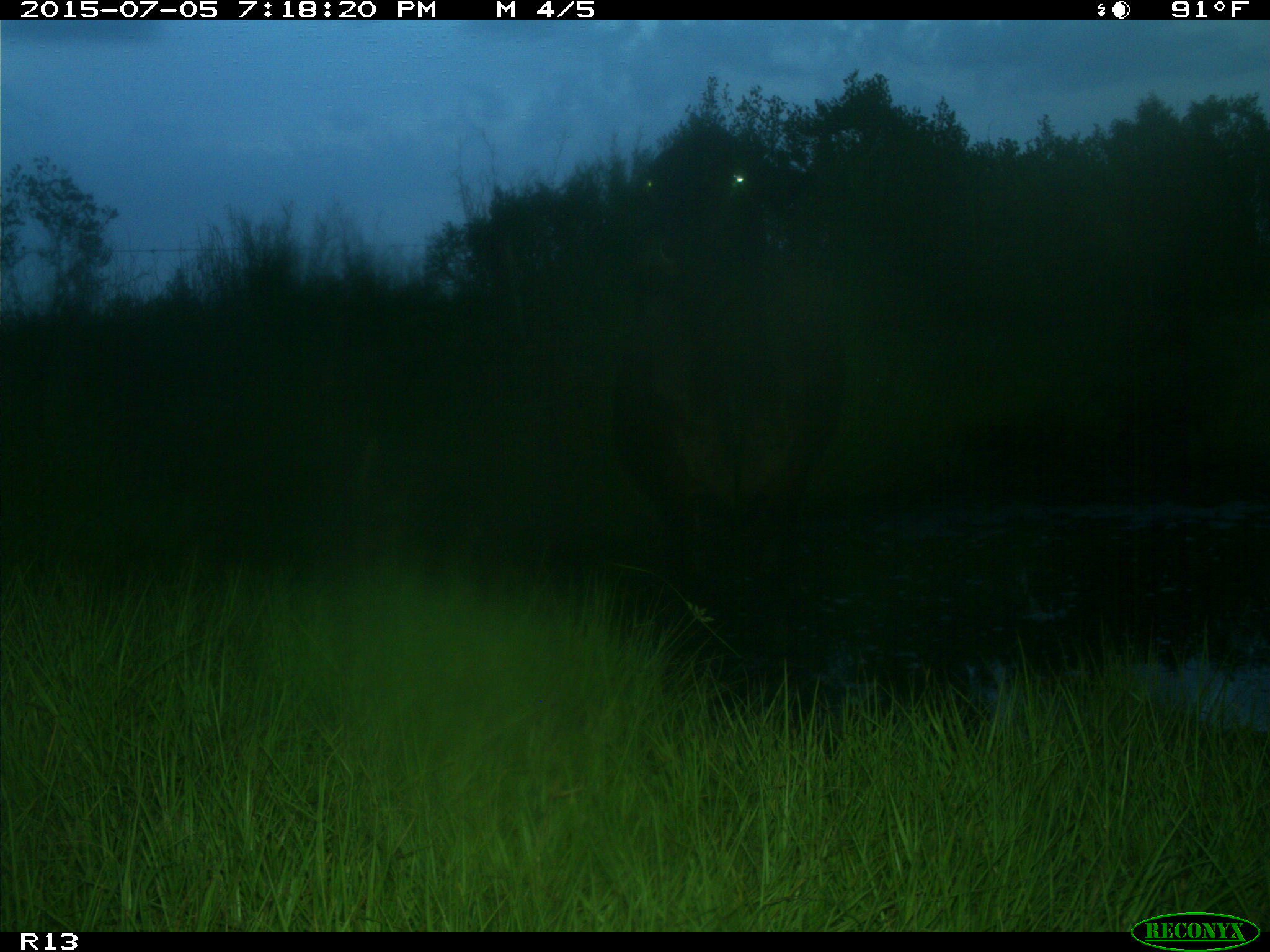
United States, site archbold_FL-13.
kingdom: Animalia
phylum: Chordata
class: Mammalia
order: Artiodactyla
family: Bovidae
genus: Bos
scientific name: Bos taurus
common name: domestic cow